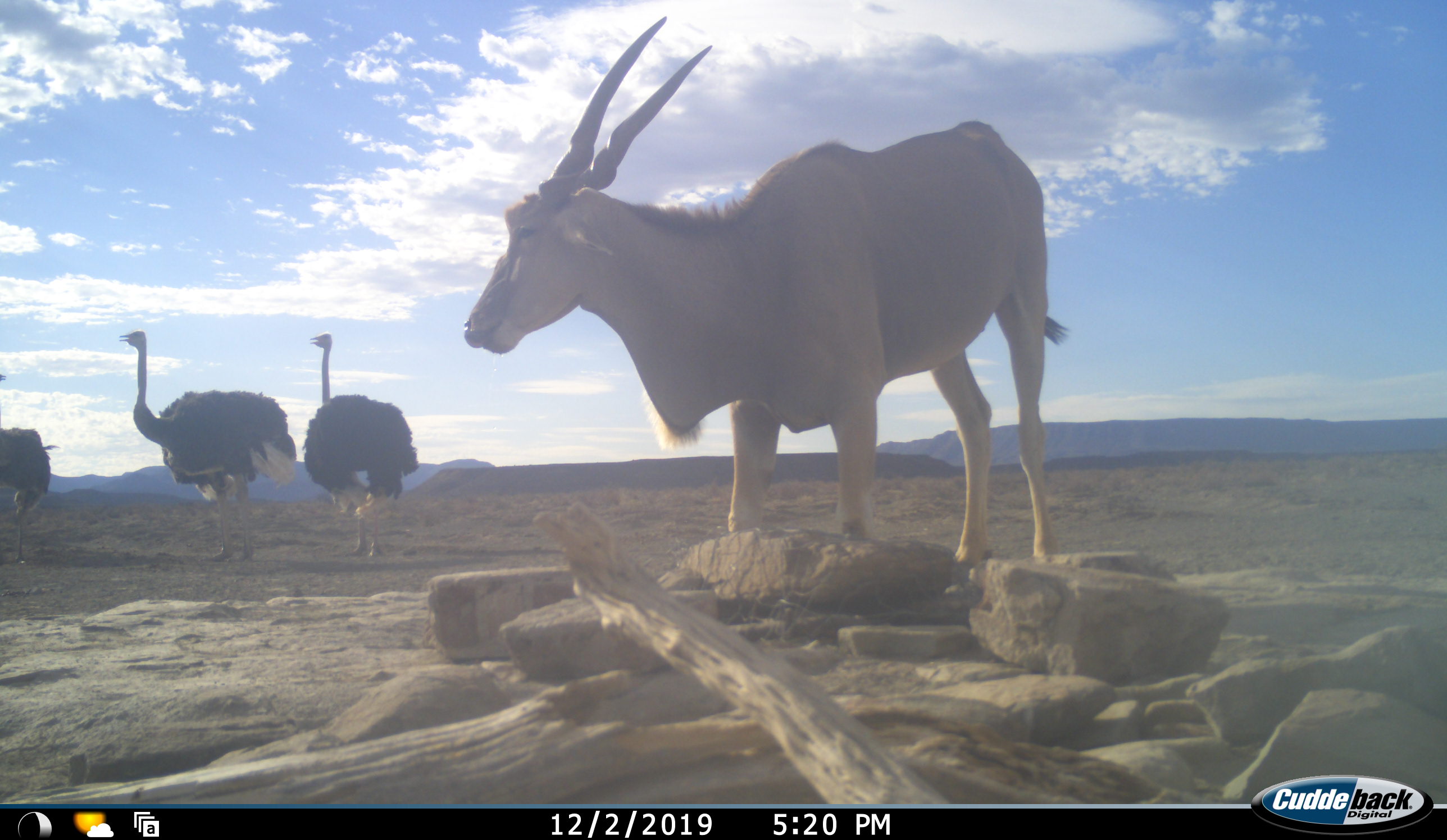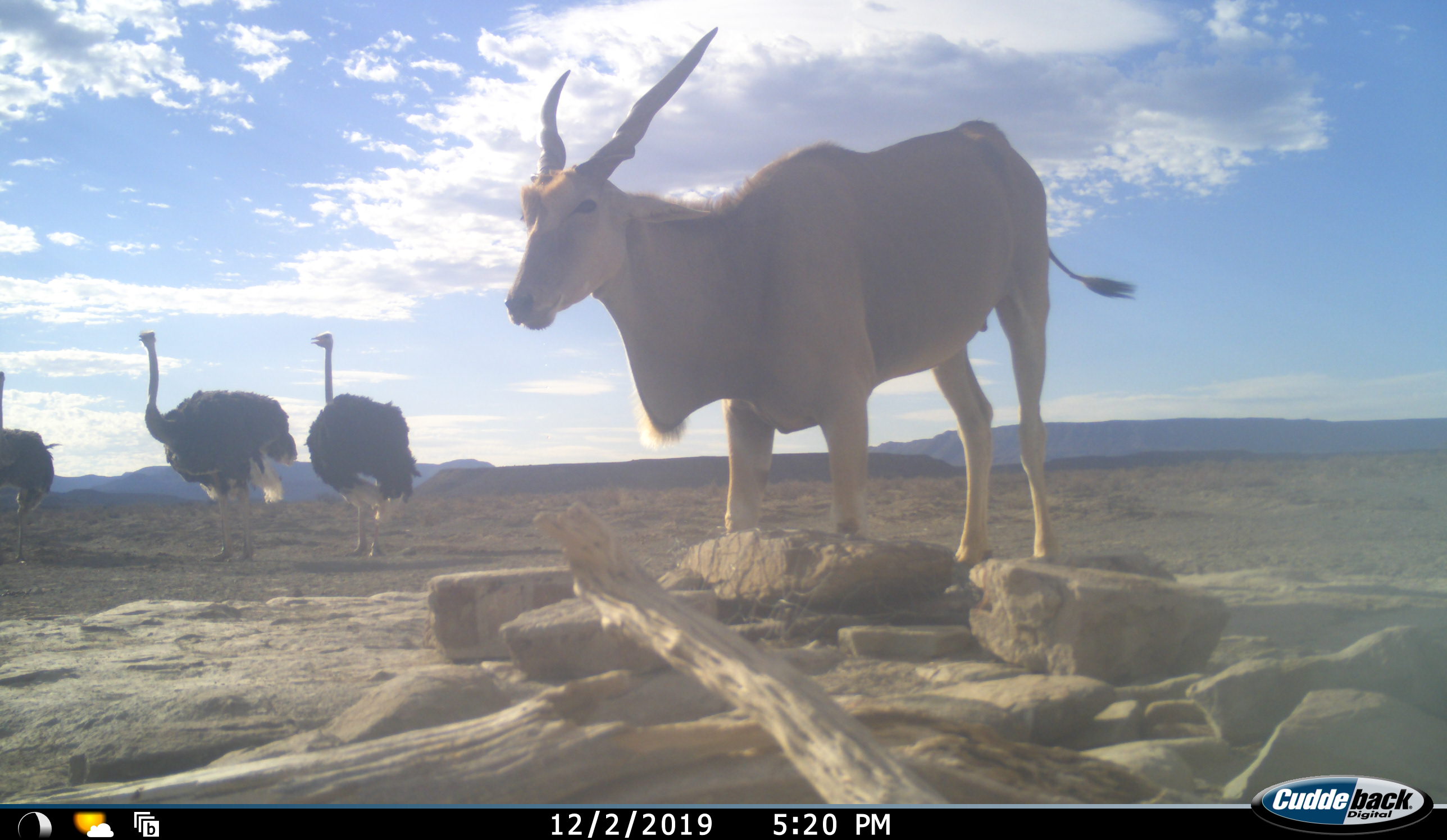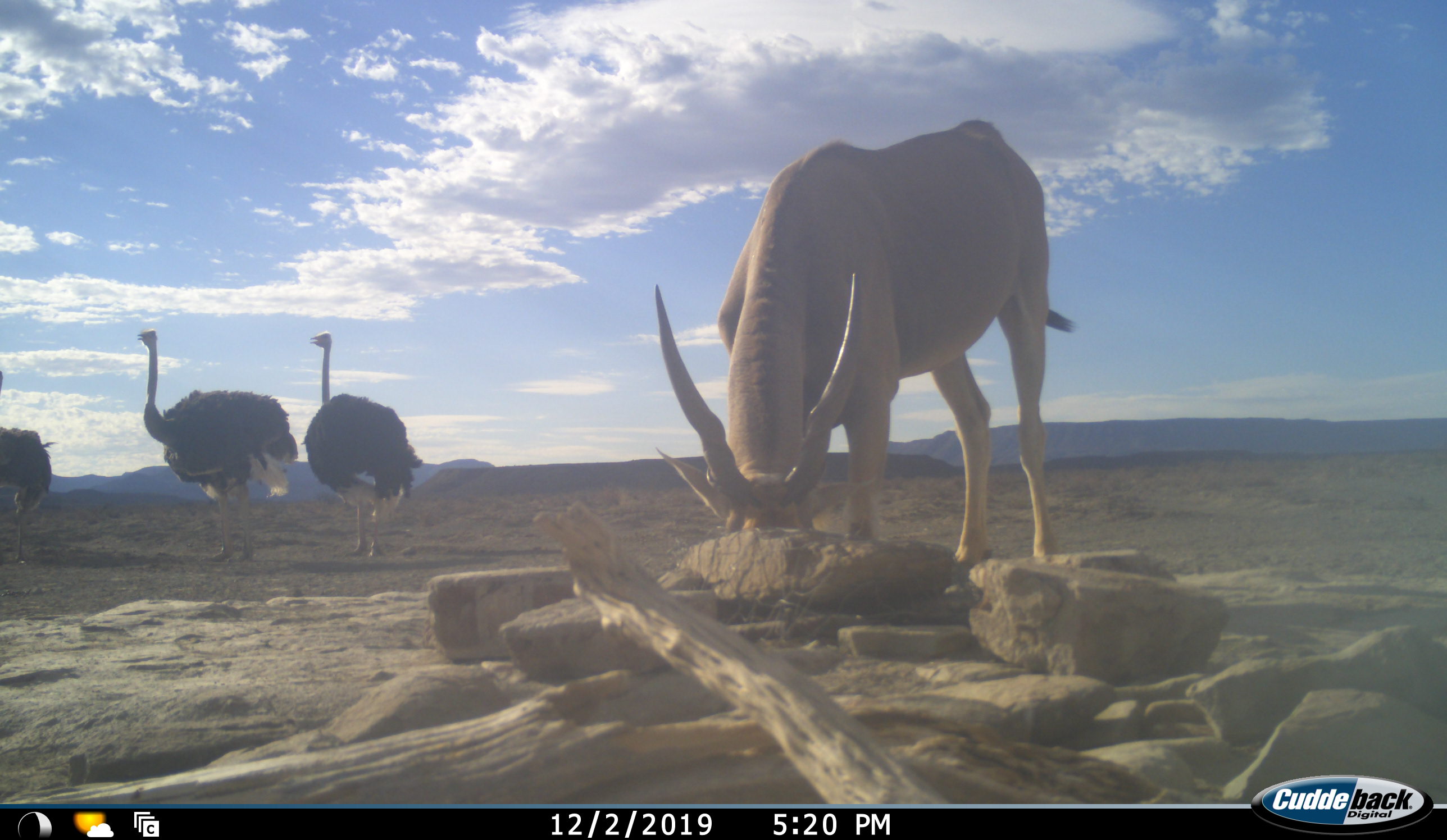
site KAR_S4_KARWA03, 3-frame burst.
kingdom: Animalia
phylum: Chordata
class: Mammalia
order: Artiodactyla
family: Bovidae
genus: Tragelaphus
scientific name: Tragelaphus oryx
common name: eland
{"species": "eland (Tragelaphus oryx)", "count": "1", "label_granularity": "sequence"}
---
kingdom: Animalia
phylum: Chordata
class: Aves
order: Struthioniformes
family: Struthionidae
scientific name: Struthionidae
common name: ostrich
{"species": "ostrich (Struthionidae)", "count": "3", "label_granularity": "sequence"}